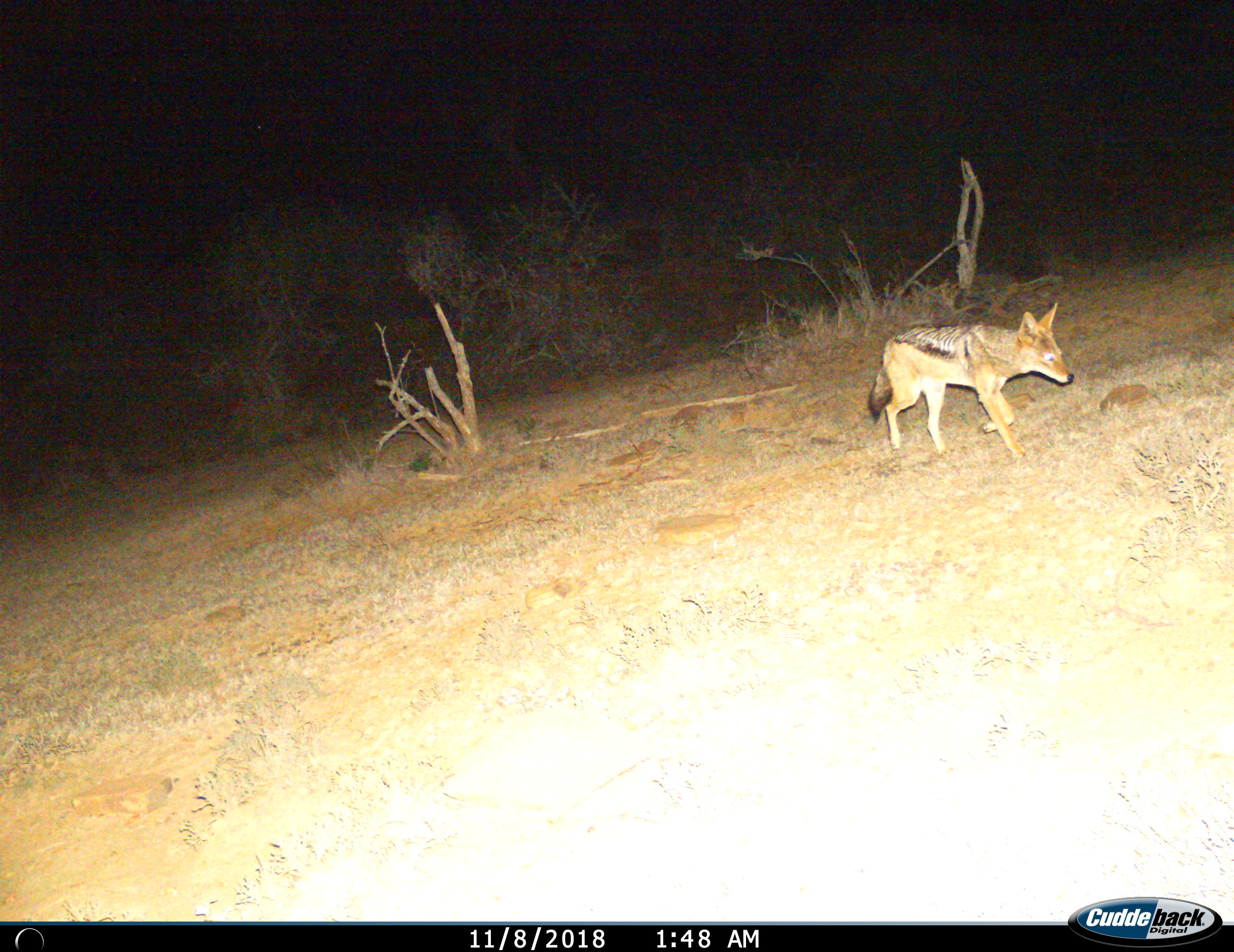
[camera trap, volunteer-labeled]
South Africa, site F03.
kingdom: Animalia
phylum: Chordata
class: Mammalia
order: Carnivora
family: Canidae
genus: Lupulella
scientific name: Lupulella mesomelas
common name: black-backed jackal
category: jackalblackbacked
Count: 1.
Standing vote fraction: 0%.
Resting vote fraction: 0%.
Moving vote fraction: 100%.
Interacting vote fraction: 0%.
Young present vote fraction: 0%.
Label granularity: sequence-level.